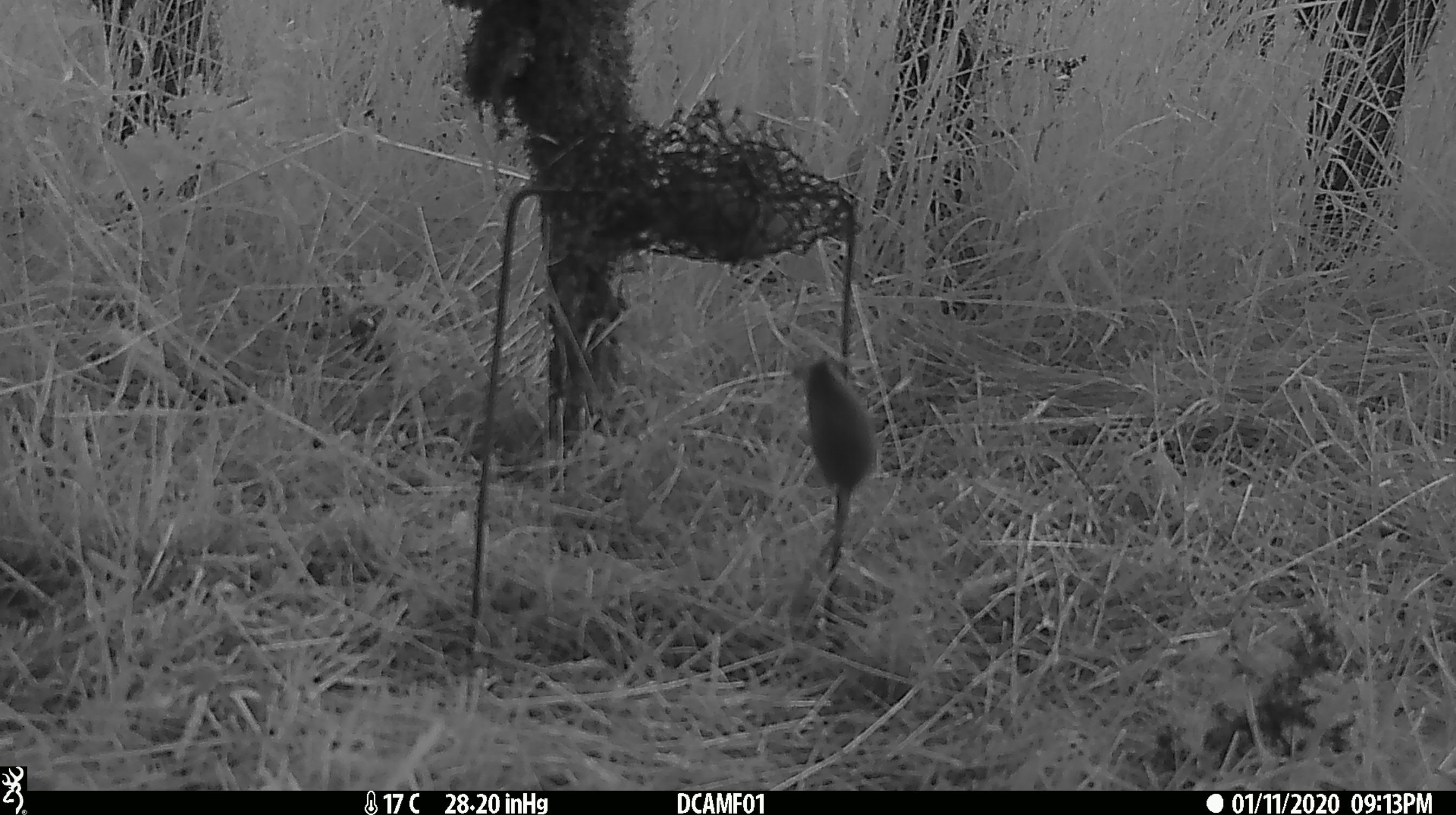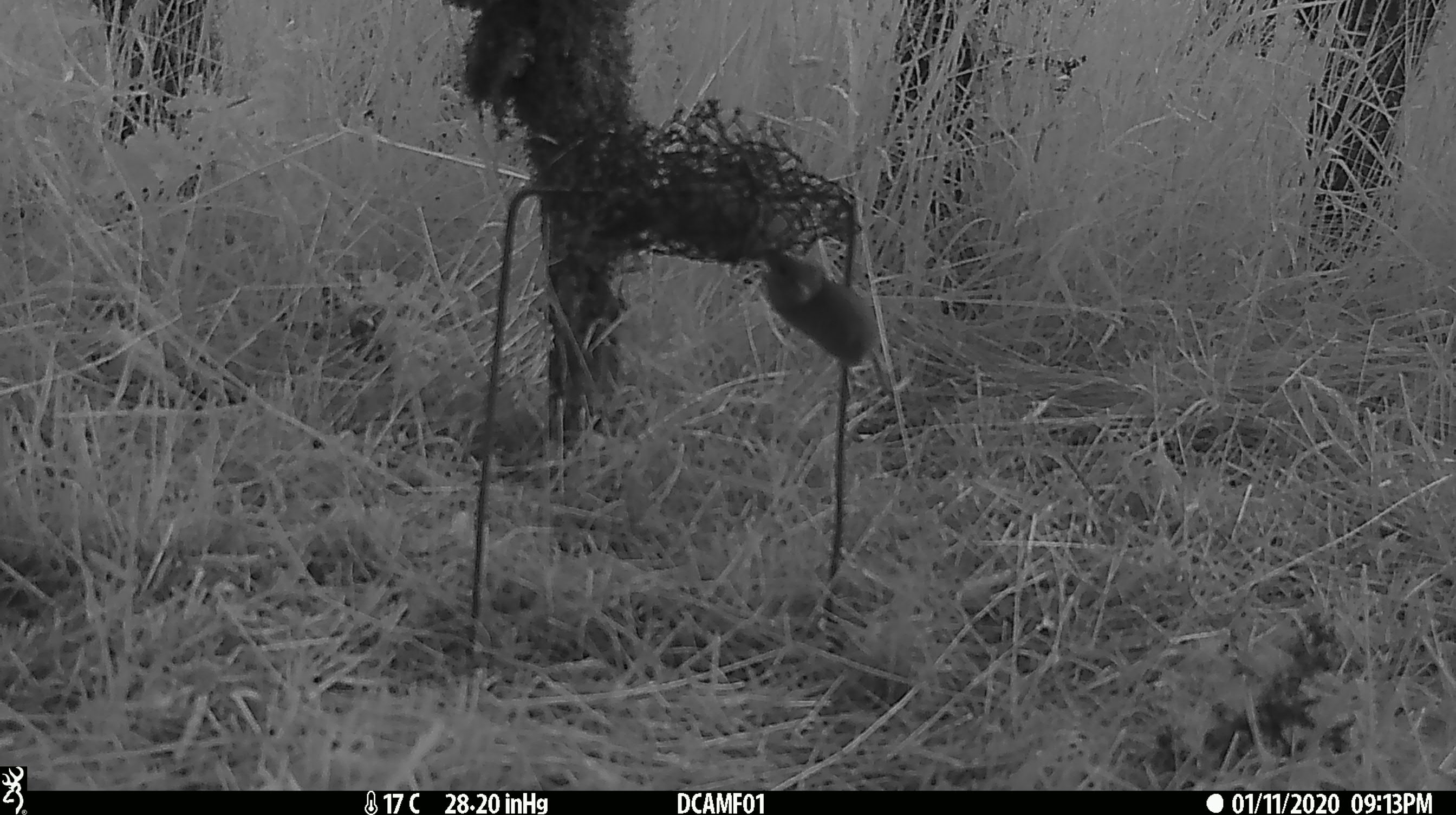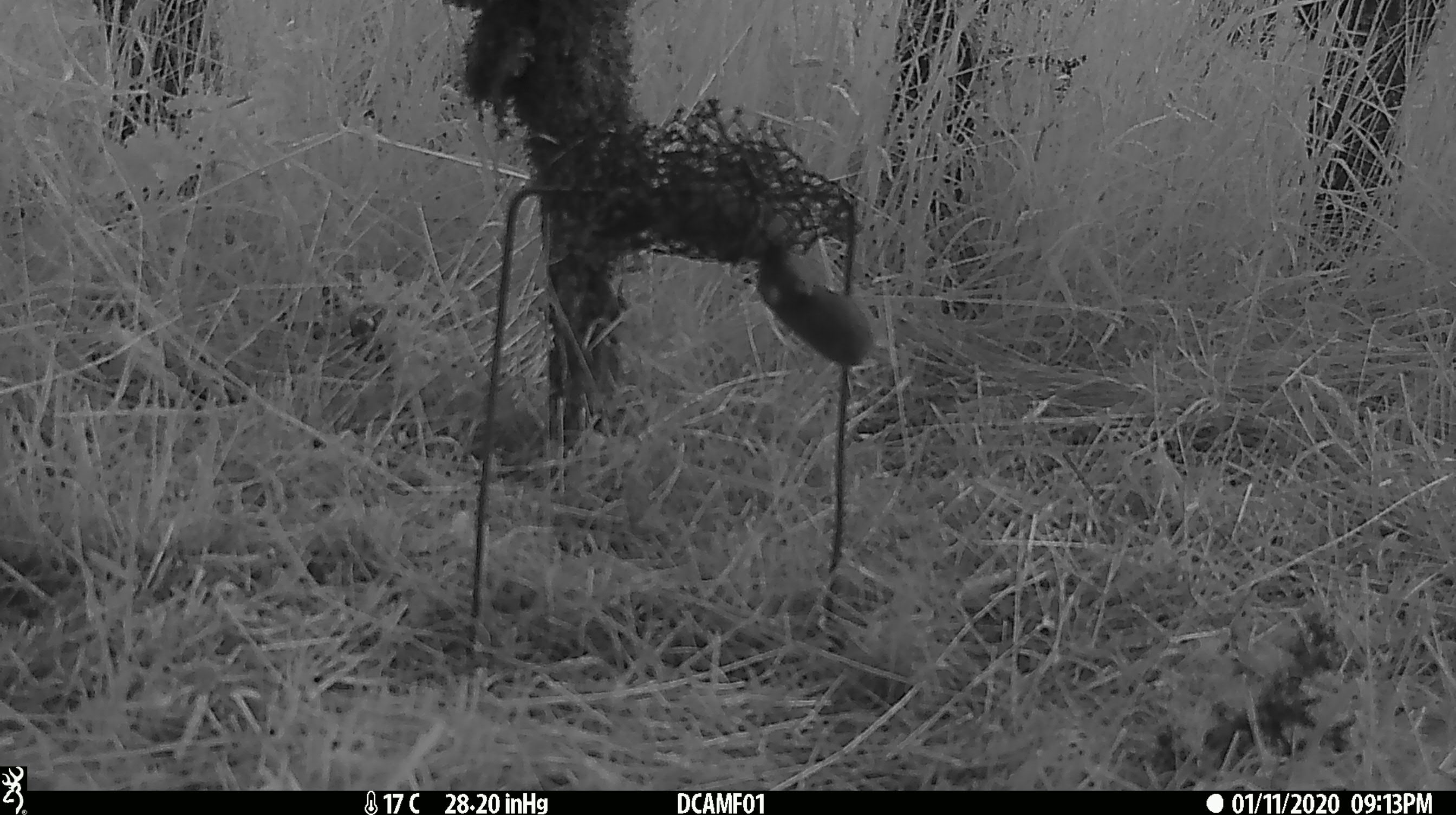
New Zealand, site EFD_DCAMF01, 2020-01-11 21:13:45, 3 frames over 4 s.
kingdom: Animalia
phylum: Chordata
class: Mammalia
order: Rodentia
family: Muridae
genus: Mus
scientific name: Mus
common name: mouse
Mouse (Mus).